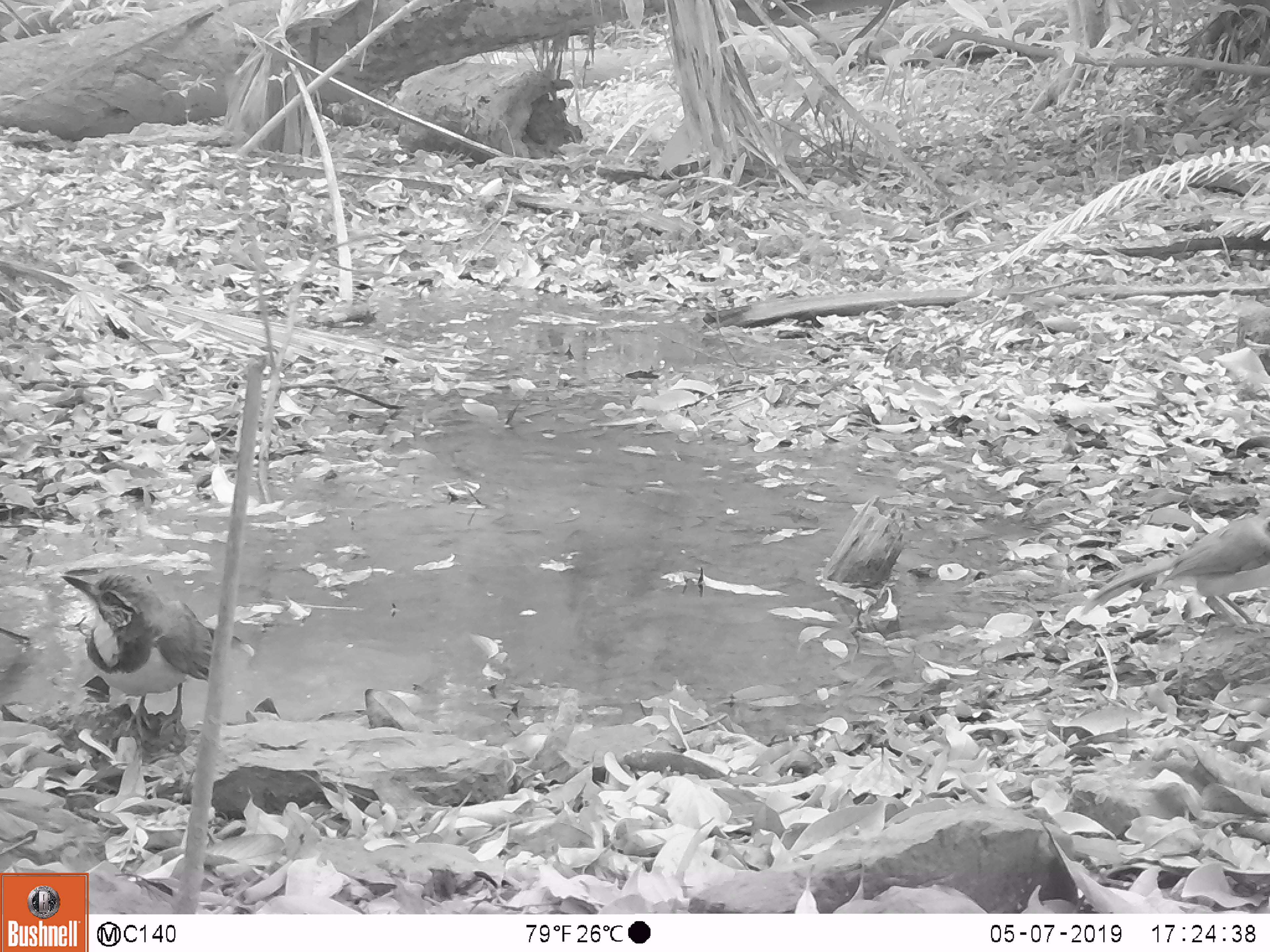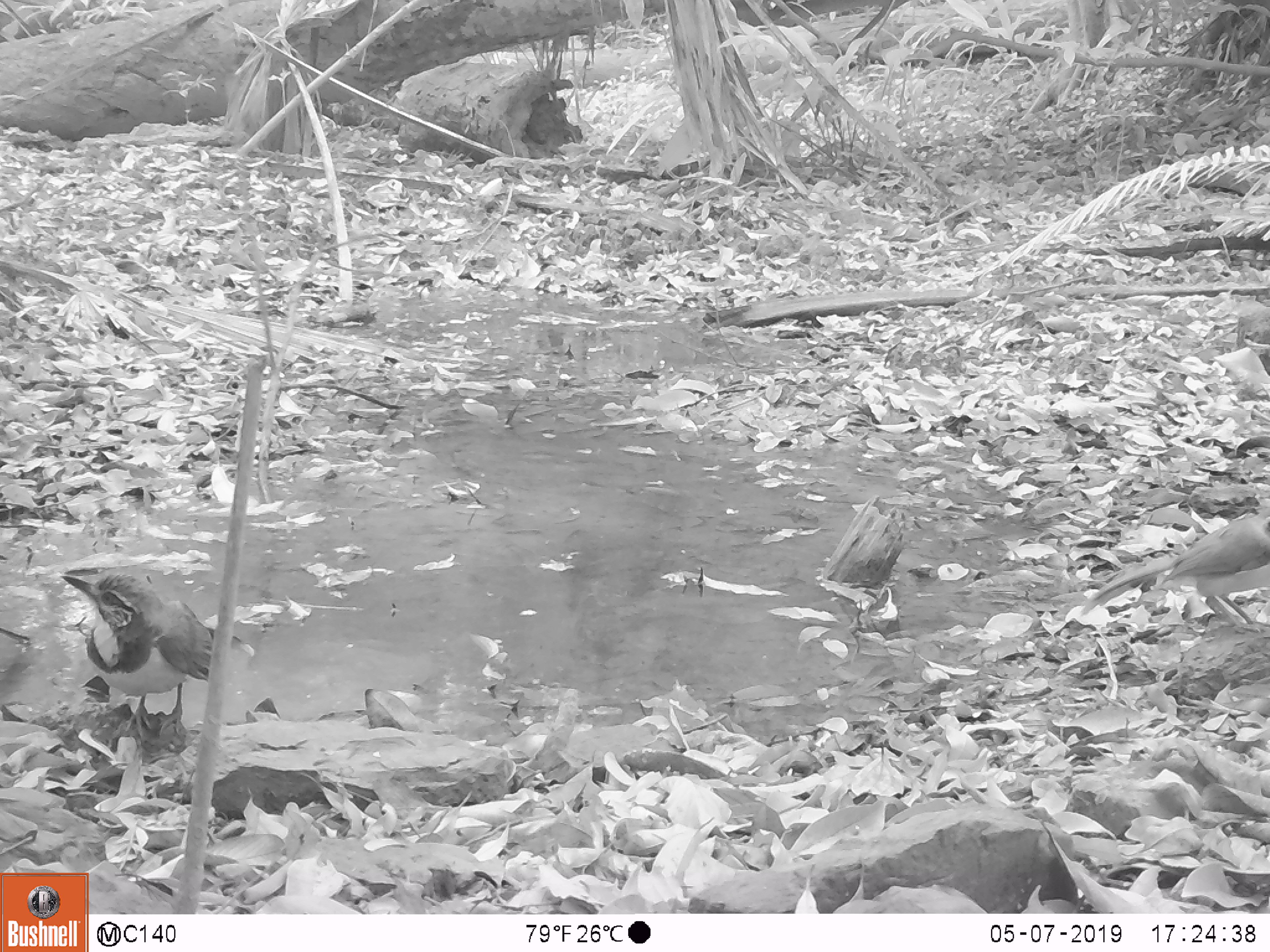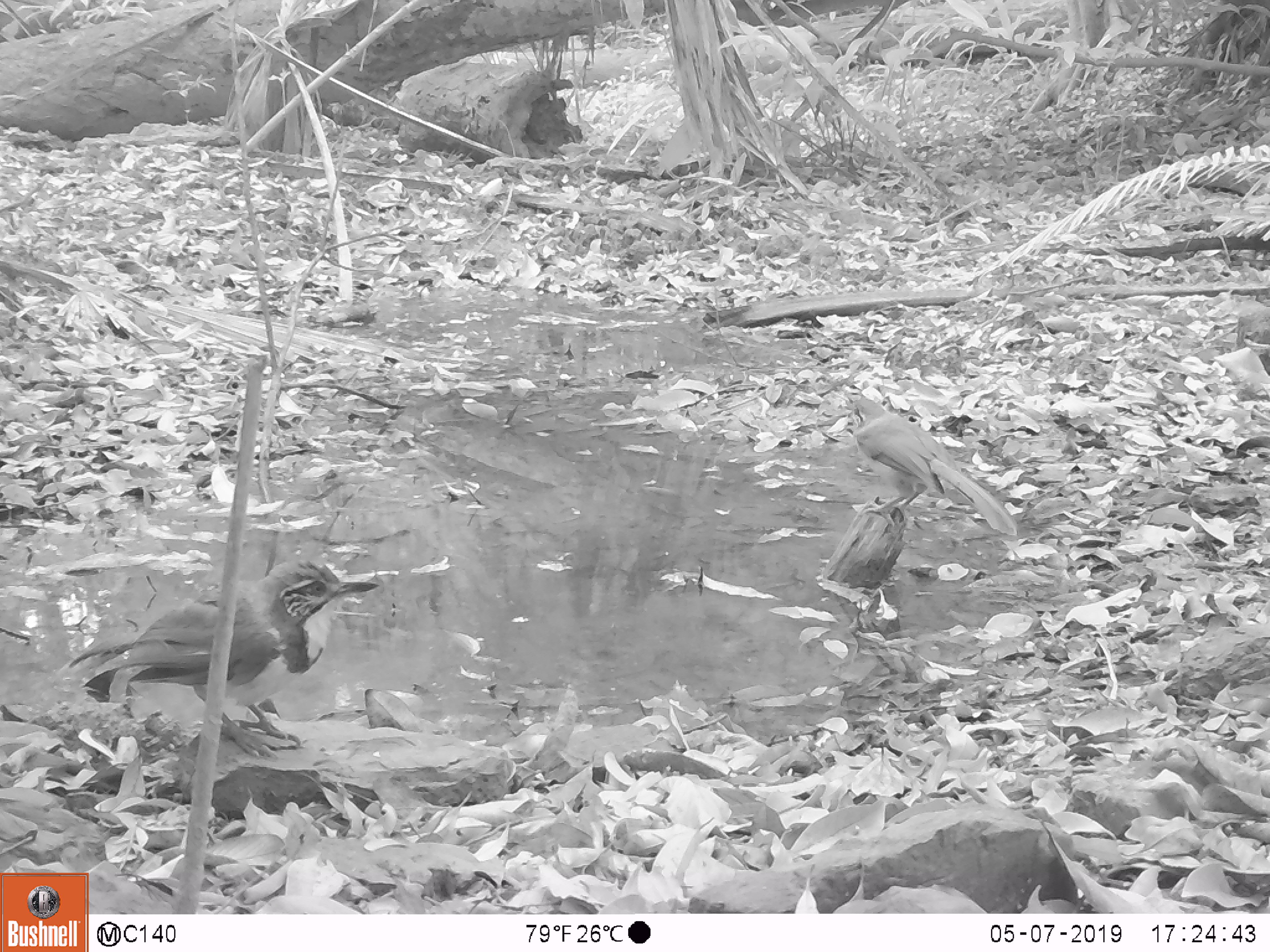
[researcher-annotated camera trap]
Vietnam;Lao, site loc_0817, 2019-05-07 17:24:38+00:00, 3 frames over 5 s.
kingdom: Animalia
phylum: Chordata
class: Aves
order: Passeriformes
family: Leiothrichidae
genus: Pterorhinus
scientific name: Pterorhinus pectoralis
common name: necklaced laughingthrush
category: necklaced laughingthrush sp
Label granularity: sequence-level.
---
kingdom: Animalia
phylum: Chordata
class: Aves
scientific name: Aves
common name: bird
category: unidentified bird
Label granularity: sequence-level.